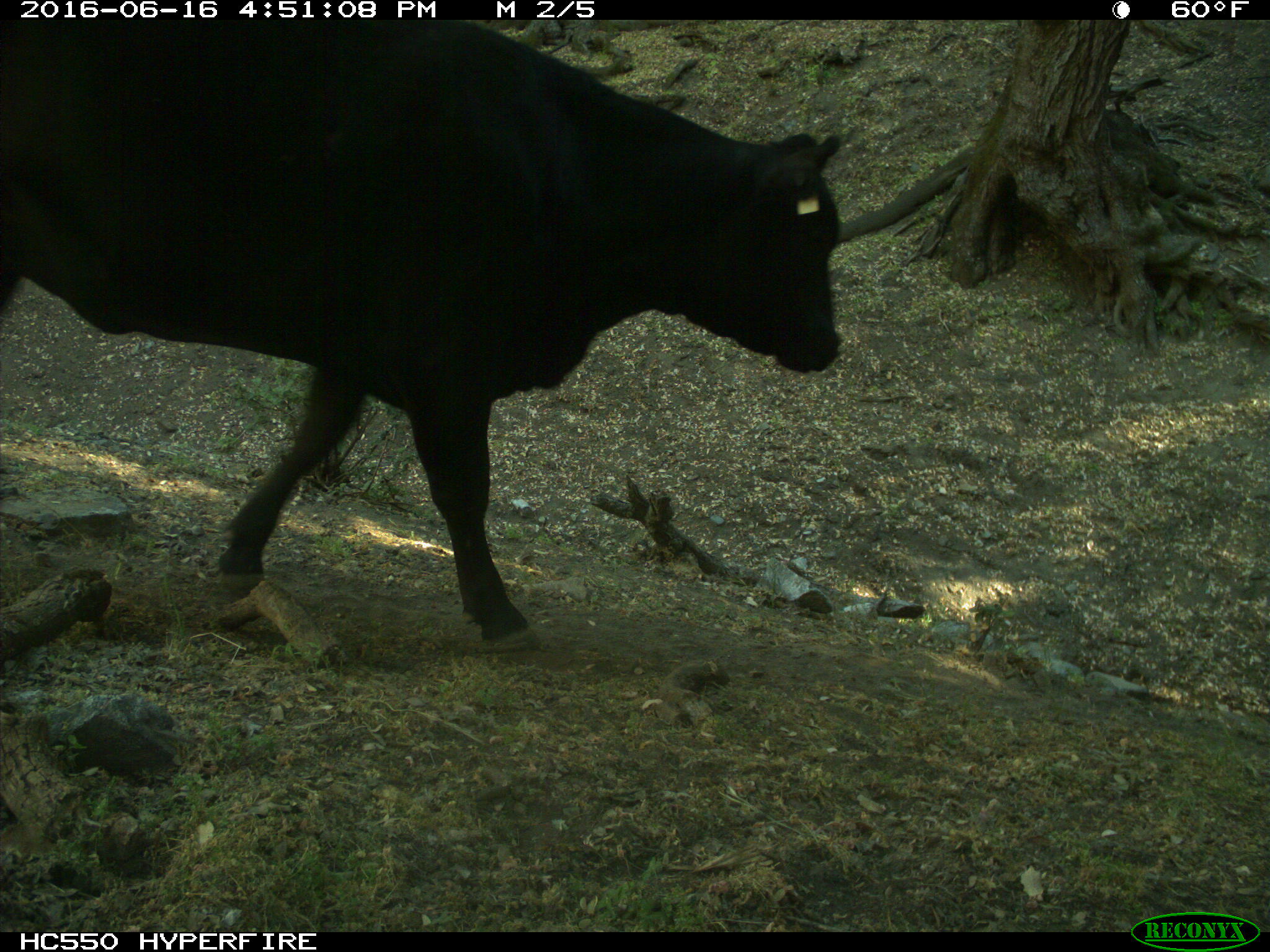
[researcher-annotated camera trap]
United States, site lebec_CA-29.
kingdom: Animalia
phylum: Chordata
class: Mammalia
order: Artiodactyla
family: Bovidae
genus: Bos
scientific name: Bos taurus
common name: domestic cow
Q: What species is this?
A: Bos taurus (domestic cow).